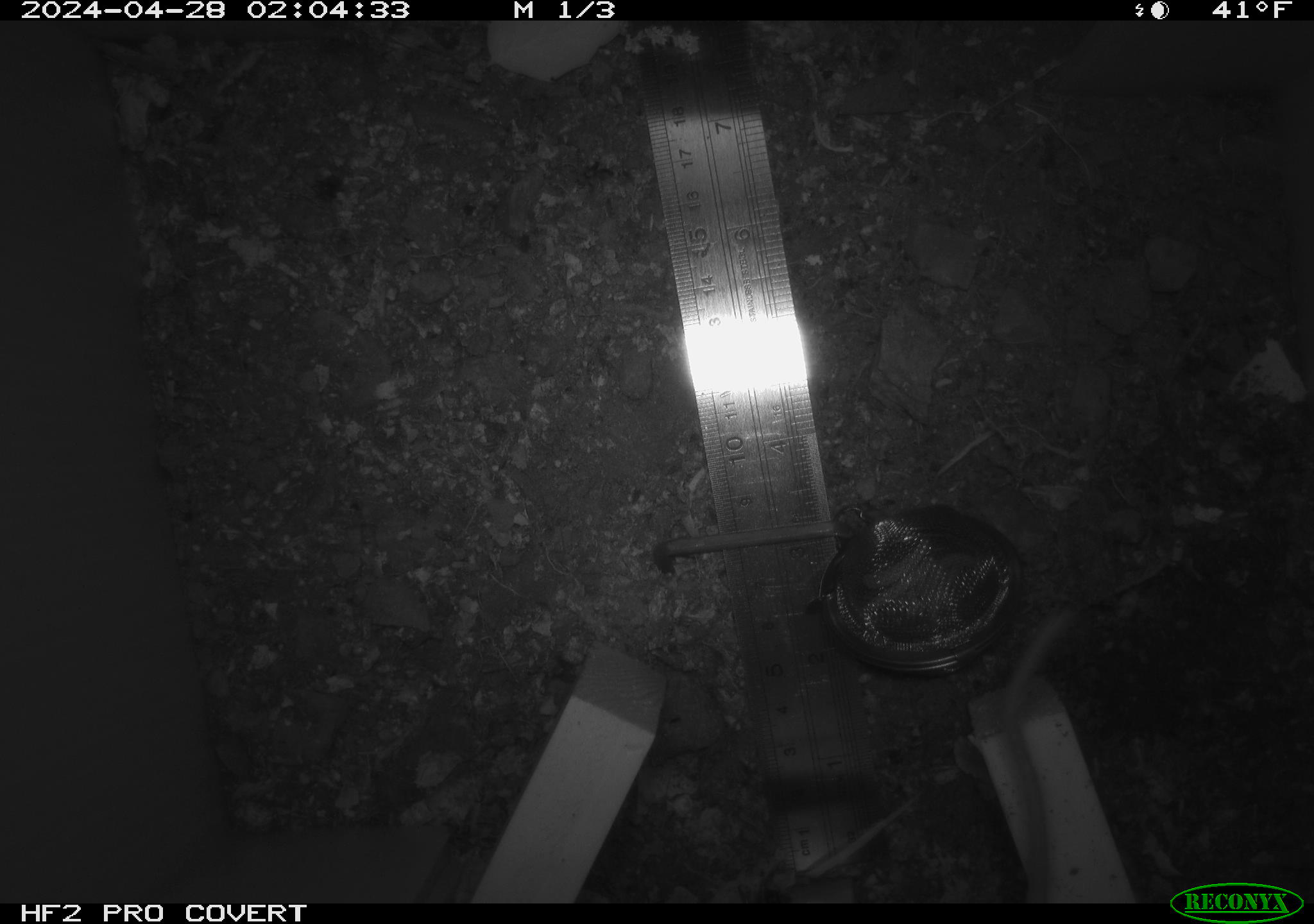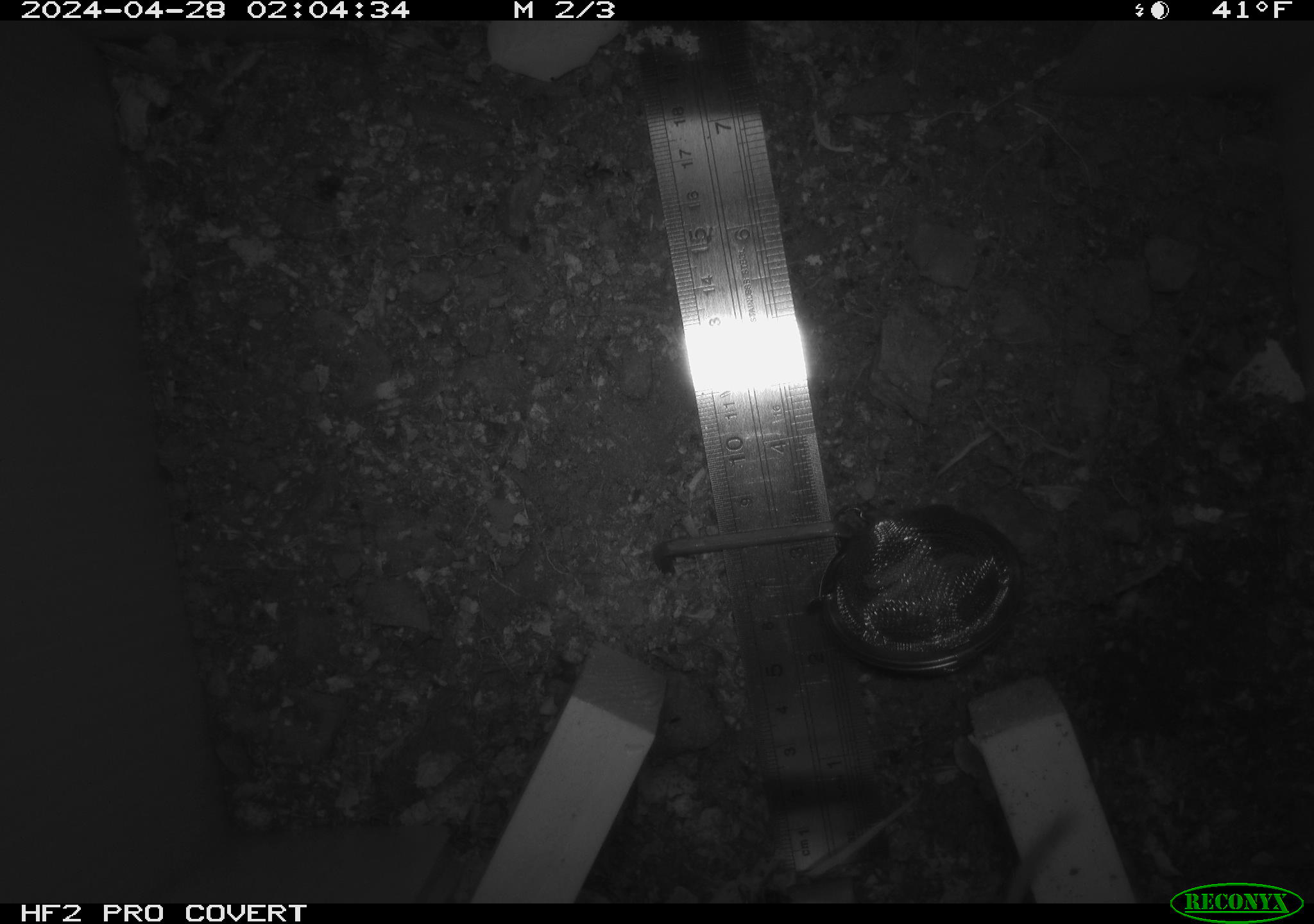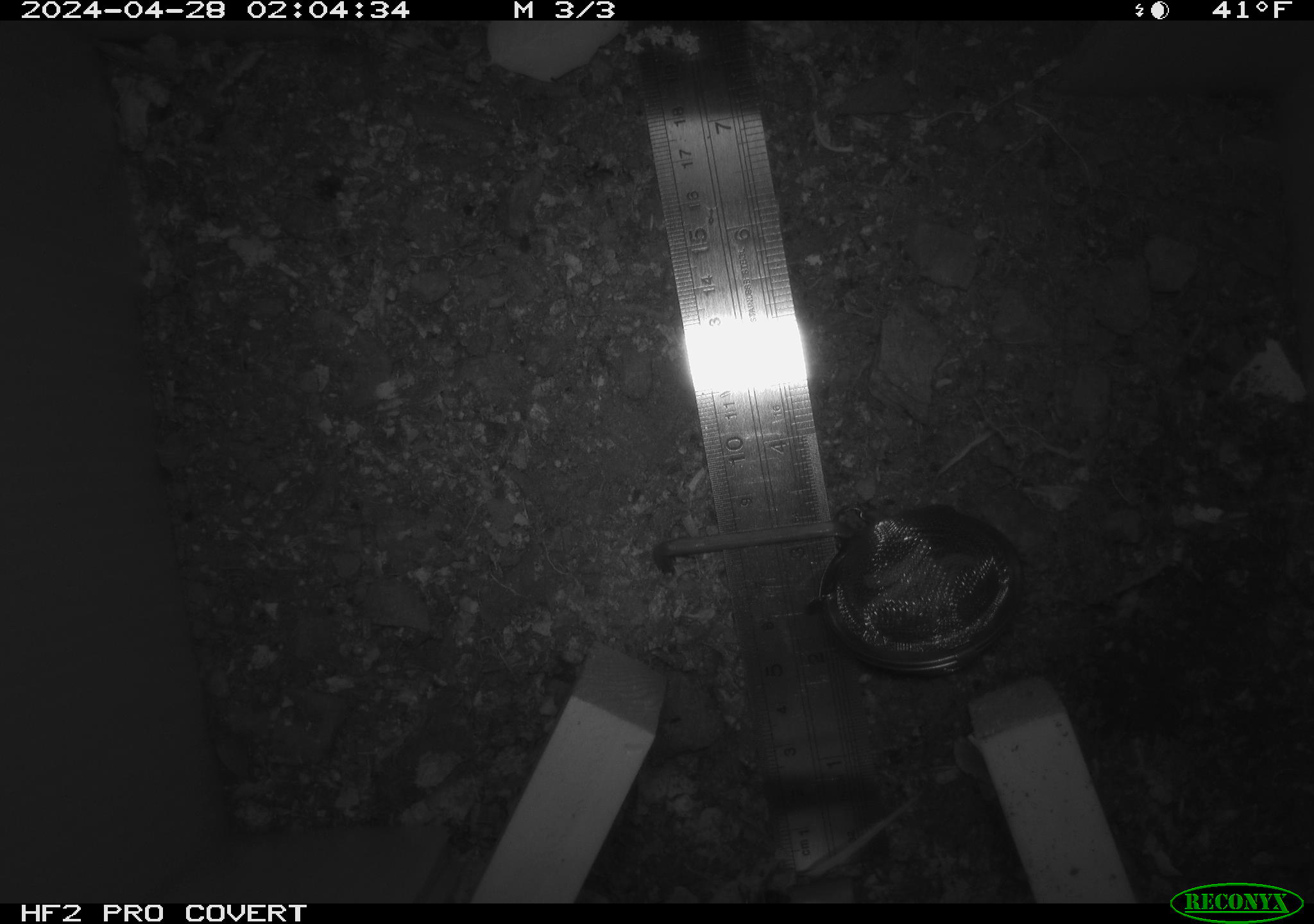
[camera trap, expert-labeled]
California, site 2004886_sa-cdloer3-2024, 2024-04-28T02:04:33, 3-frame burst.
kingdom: Animalia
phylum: Chordata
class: Mammalia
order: Rodentia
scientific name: Rodentia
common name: mouse species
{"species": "mouse species (Rodentia)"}